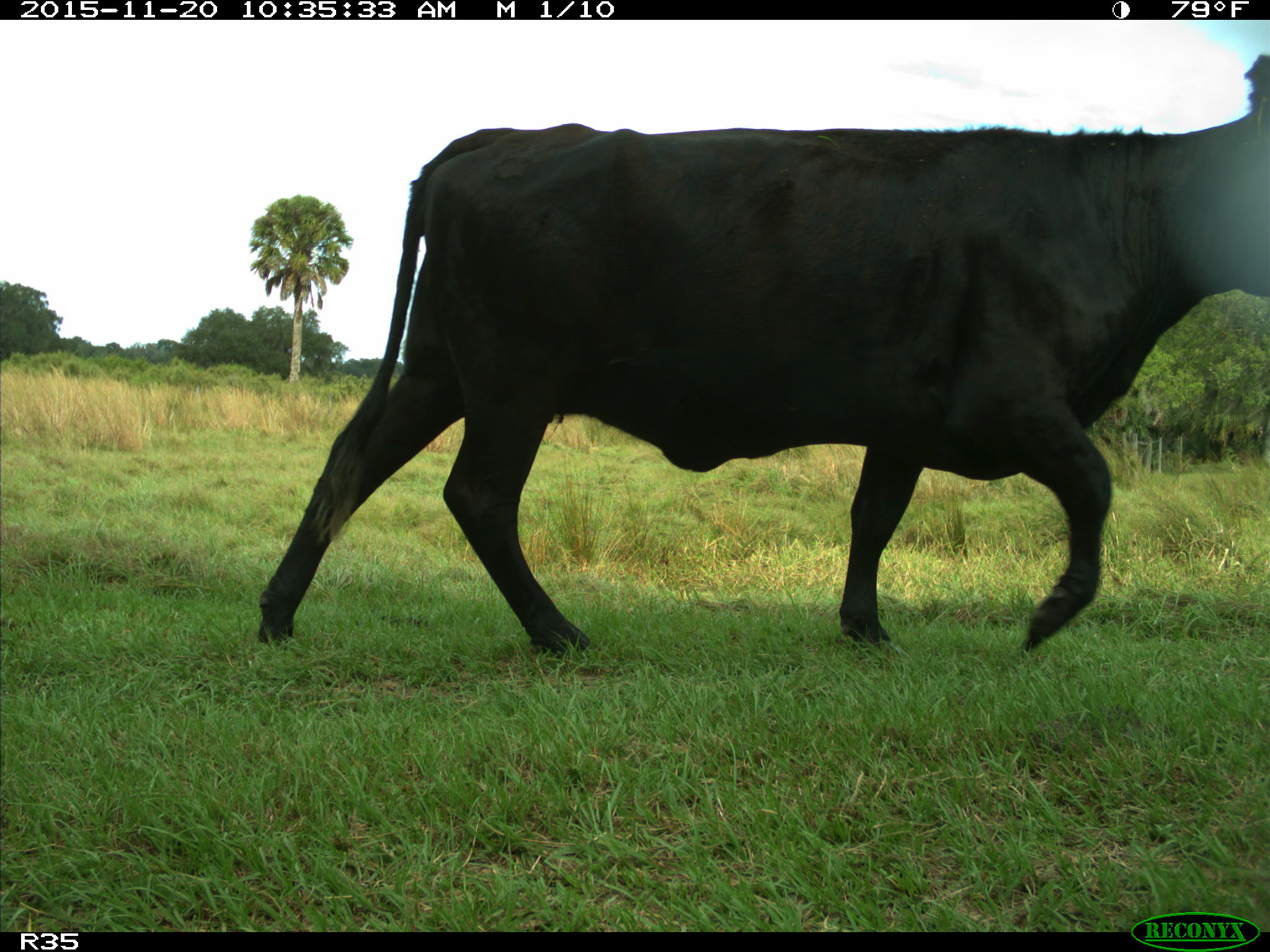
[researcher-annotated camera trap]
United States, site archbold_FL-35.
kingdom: Animalia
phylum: Chordata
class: Mammalia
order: Artiodactyla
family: Bovidae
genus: Bos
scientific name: Bos taurus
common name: domestic cow